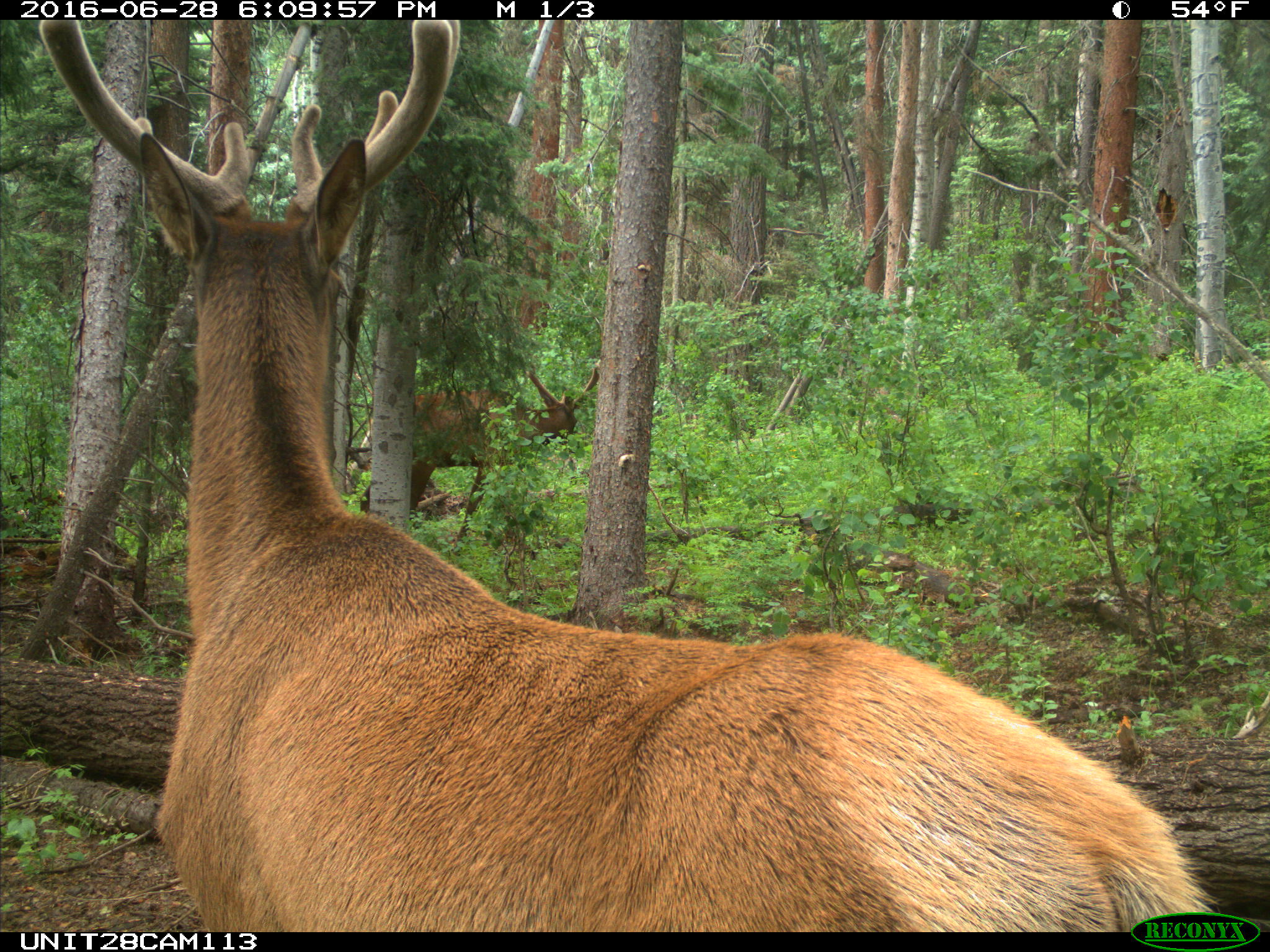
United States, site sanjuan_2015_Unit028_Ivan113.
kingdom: Animalia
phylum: Chordata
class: Mammalia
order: Artiodactyla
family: Cervidae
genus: Cervus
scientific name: Cervus elaphus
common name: red deer